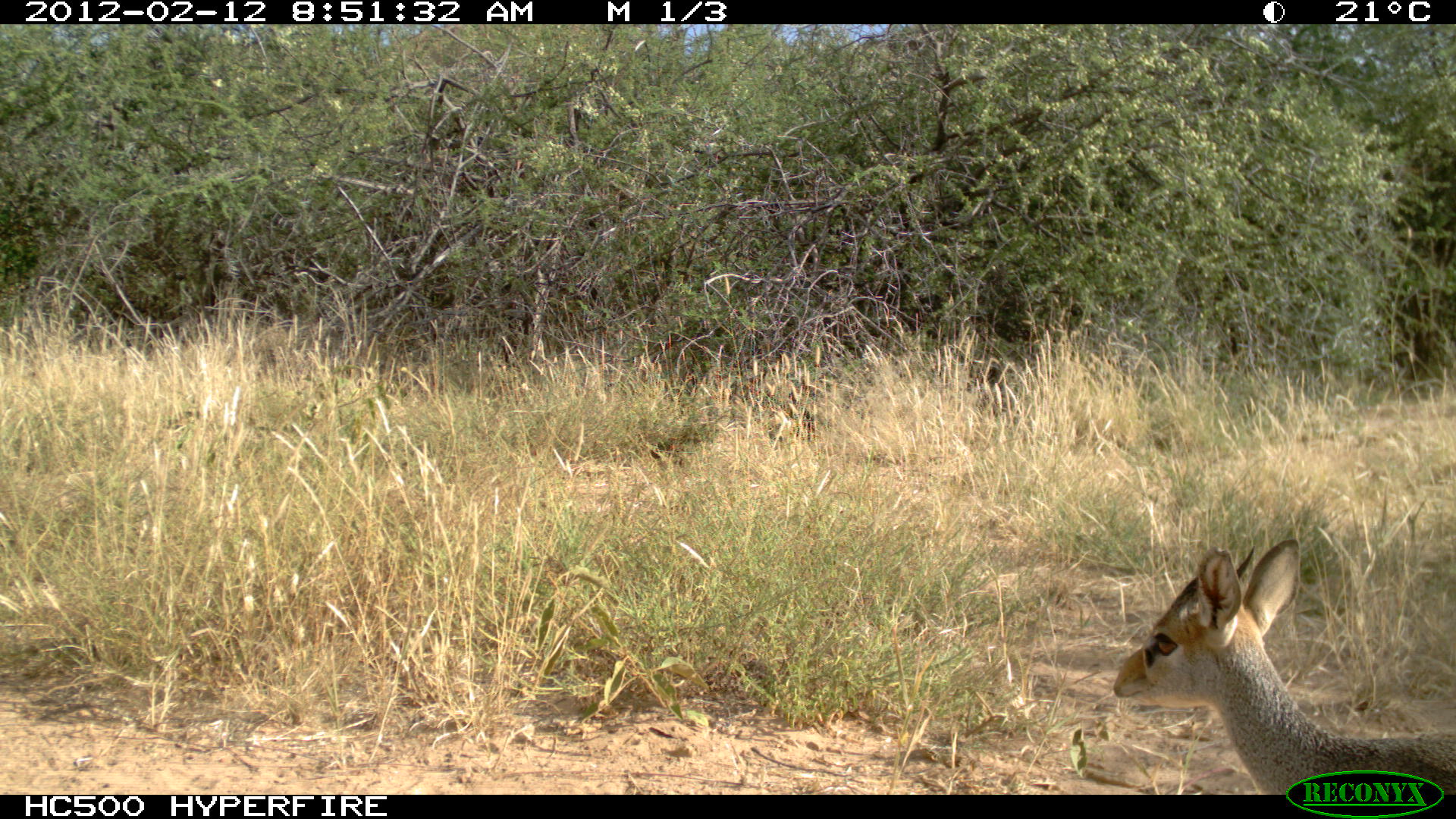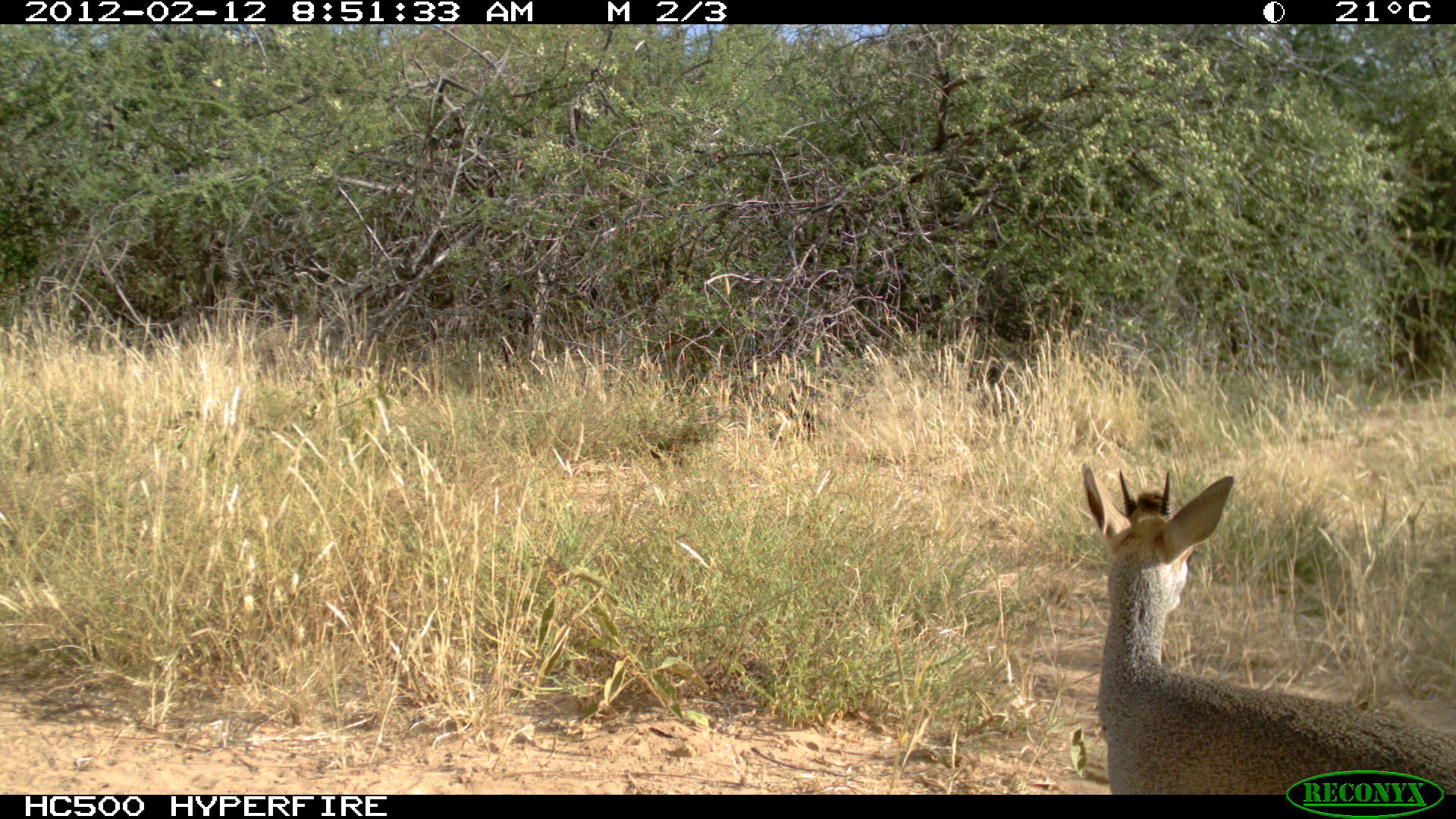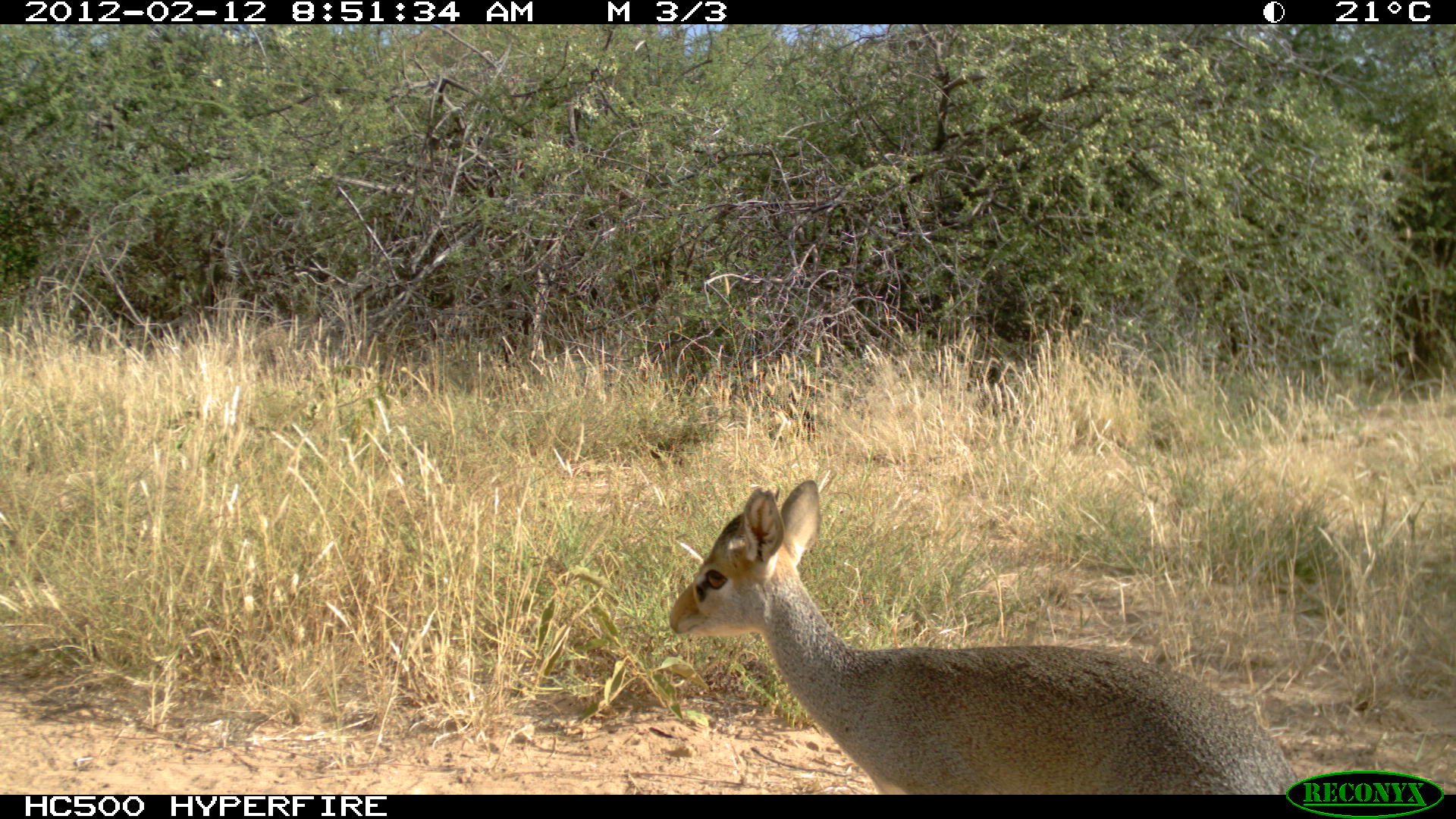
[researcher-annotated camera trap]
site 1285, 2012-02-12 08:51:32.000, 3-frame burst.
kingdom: Animalia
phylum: Chordata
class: Mammalia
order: Artiodactyla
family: Bovidae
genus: Madoqua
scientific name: Madoqua guentheri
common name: günther's dik-dik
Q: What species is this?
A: Madoqua guentheri (günther's dik-dik).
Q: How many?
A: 1.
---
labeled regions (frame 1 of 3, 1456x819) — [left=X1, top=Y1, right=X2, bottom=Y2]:
madoqua guentheri: [left=1110, top=535, right=1452, bottom=793]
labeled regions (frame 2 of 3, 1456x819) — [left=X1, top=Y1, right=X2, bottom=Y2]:
madoqua guentheri: [left=1077, top=459, right=1452, bottom=794]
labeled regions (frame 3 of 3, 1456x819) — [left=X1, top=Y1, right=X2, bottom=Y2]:
madoqua guentheri: [left=668, top=475, right=1302, bottom=794]